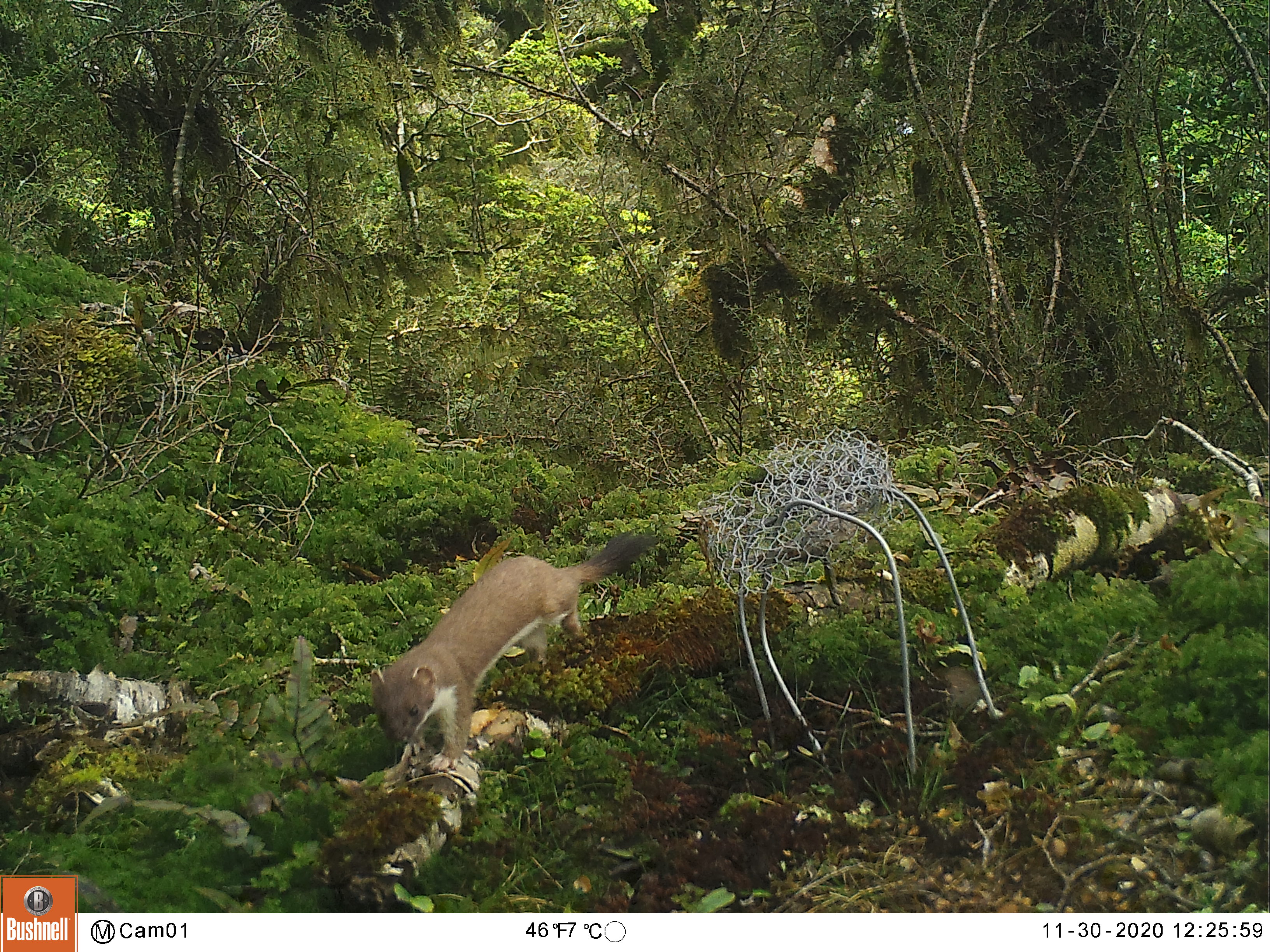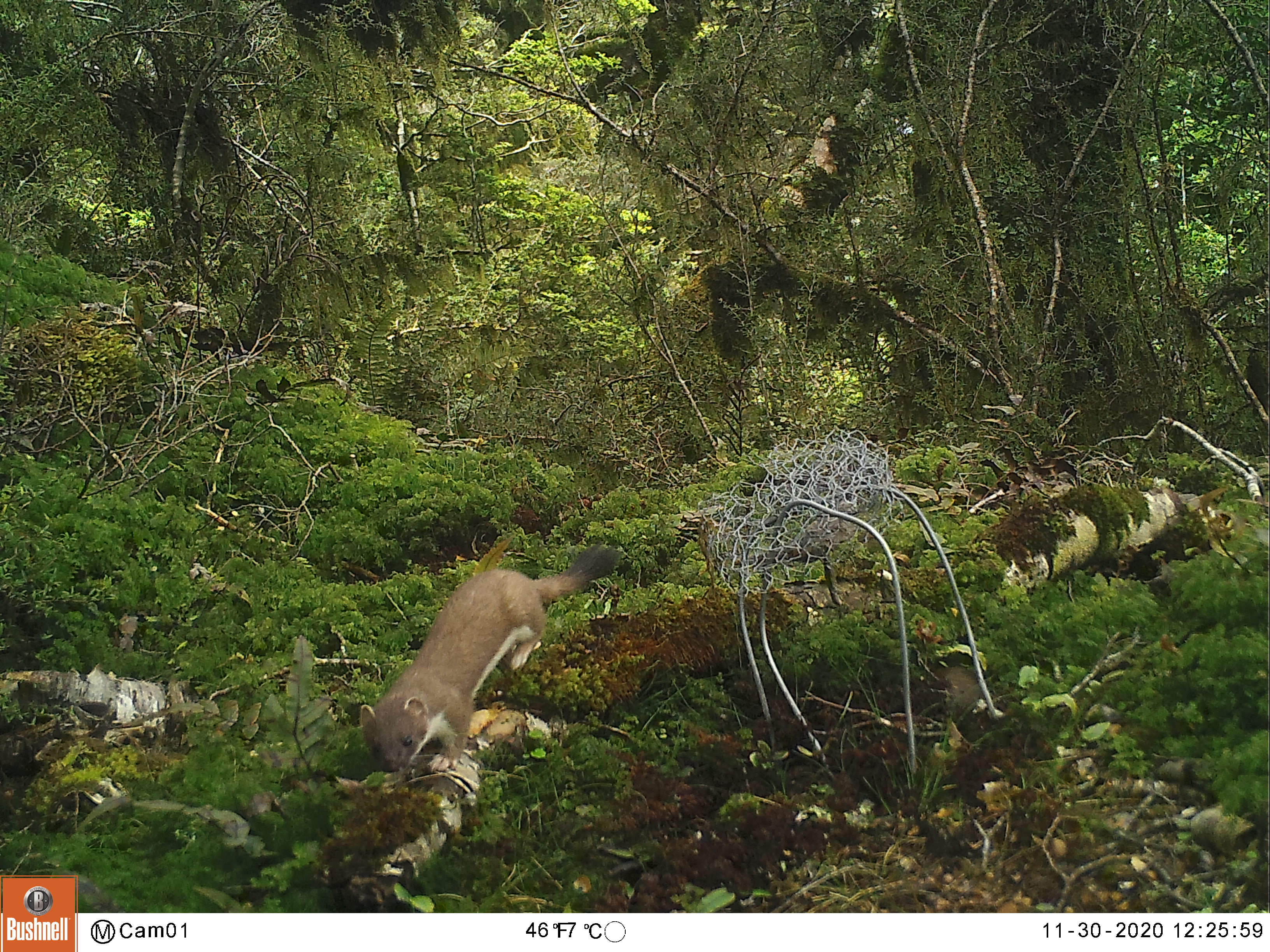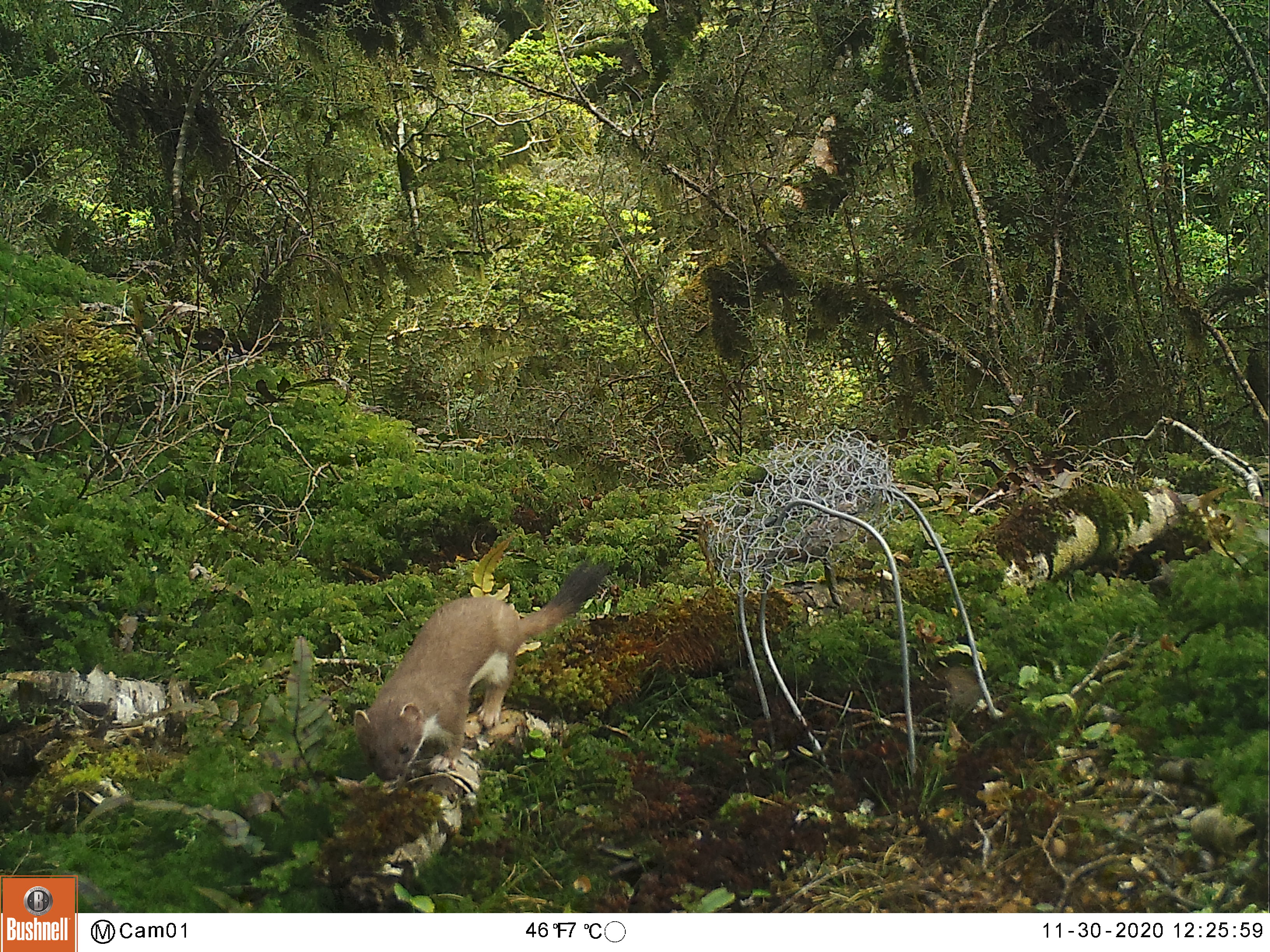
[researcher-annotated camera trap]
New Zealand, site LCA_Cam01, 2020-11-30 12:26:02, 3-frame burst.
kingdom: Animalia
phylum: Chordata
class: Mammalia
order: Carnivora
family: Mustelidae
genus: Mustela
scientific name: Mustela erminea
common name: stoat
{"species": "stoat (Mustela erminea)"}